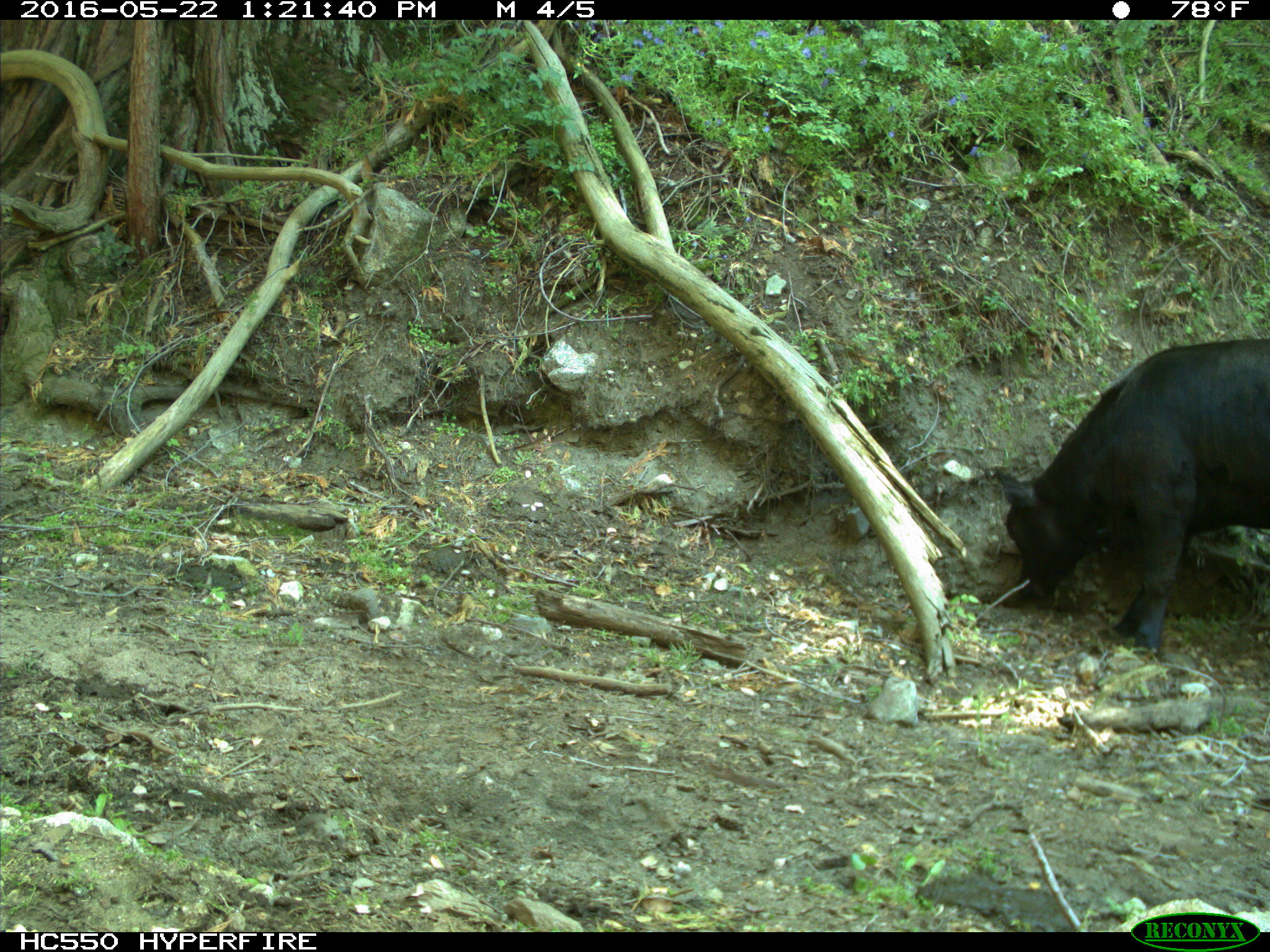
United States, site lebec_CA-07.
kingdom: Animalia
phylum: Chordata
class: Mammalia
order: Artiodactyla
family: Bovidae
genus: Bos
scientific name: Bos taurus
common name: domestic cow